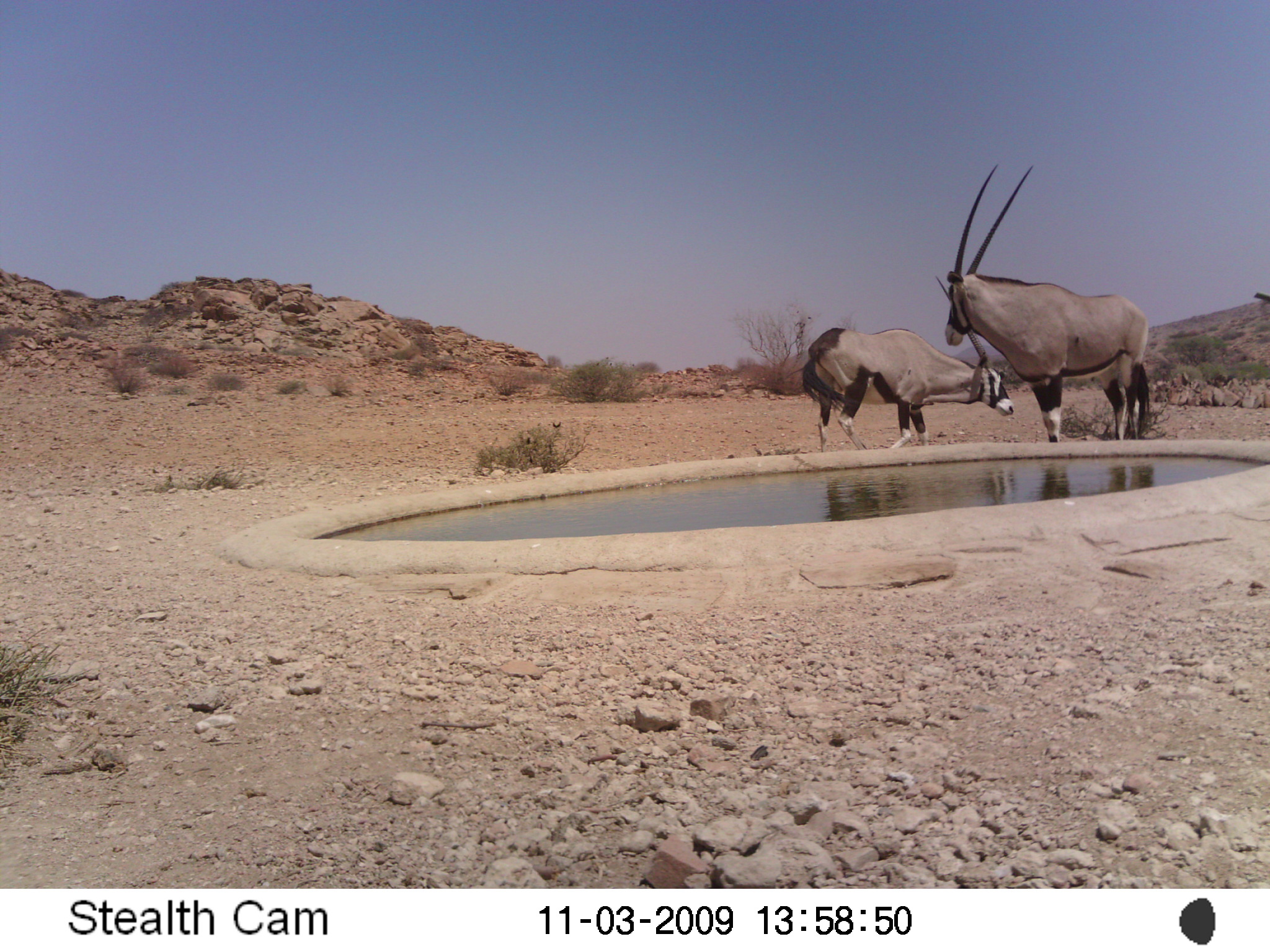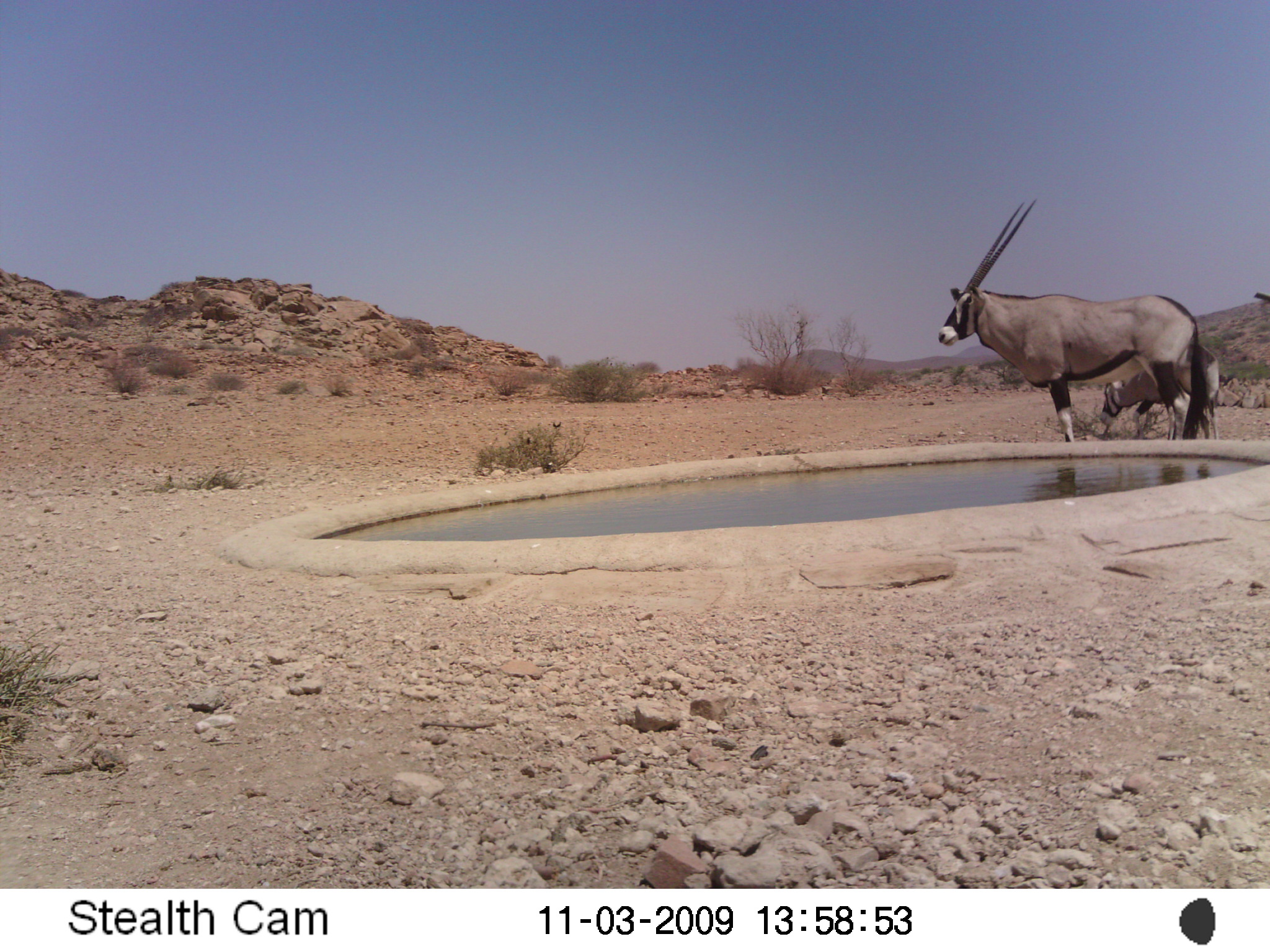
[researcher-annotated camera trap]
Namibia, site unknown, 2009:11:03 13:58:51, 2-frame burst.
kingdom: Animalia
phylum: Chordata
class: Mammalia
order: Artiodactyla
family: Bovidae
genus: Oryx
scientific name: Oryx gazella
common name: gemsbok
Oryx gazella (gemsbok).